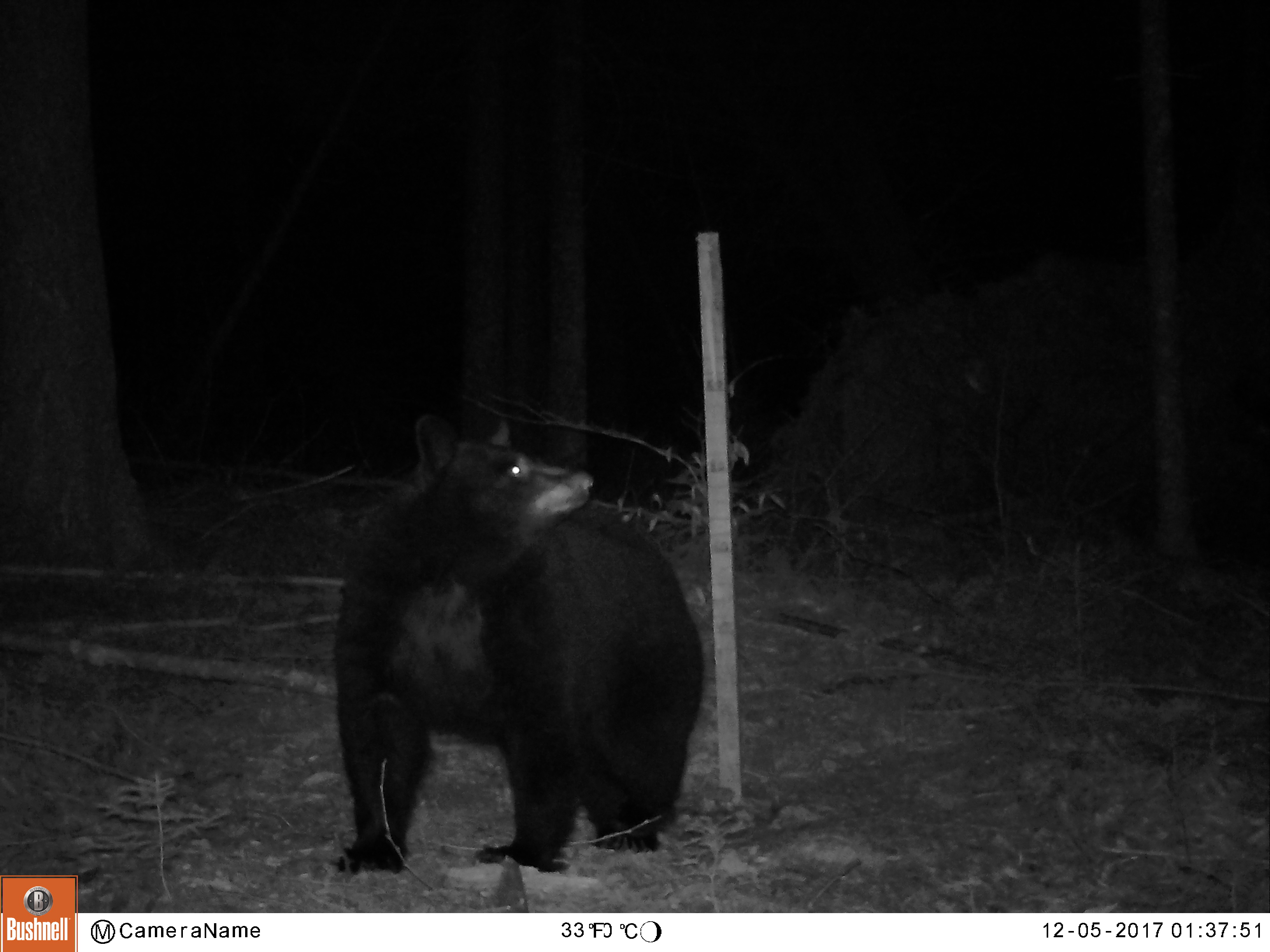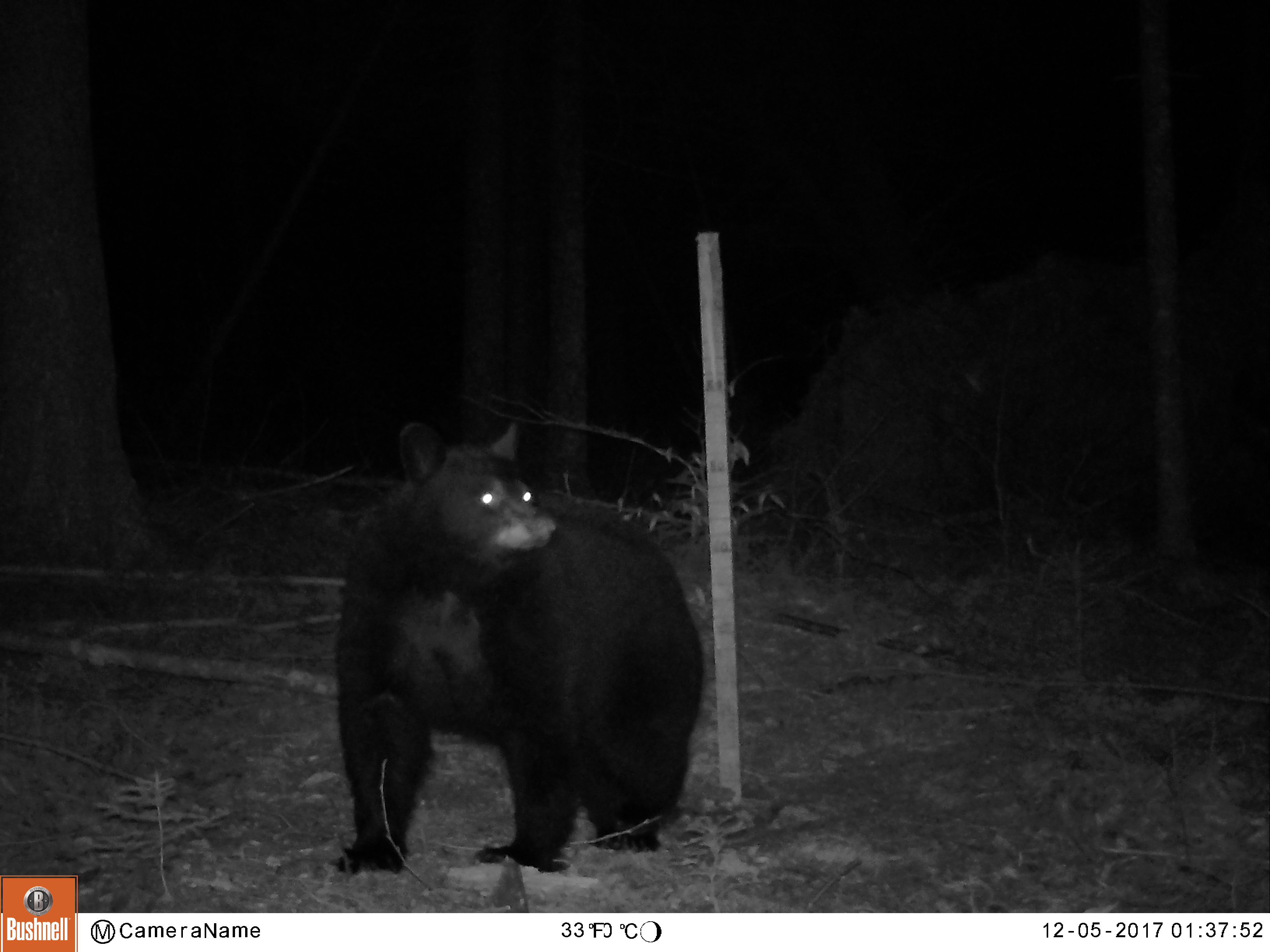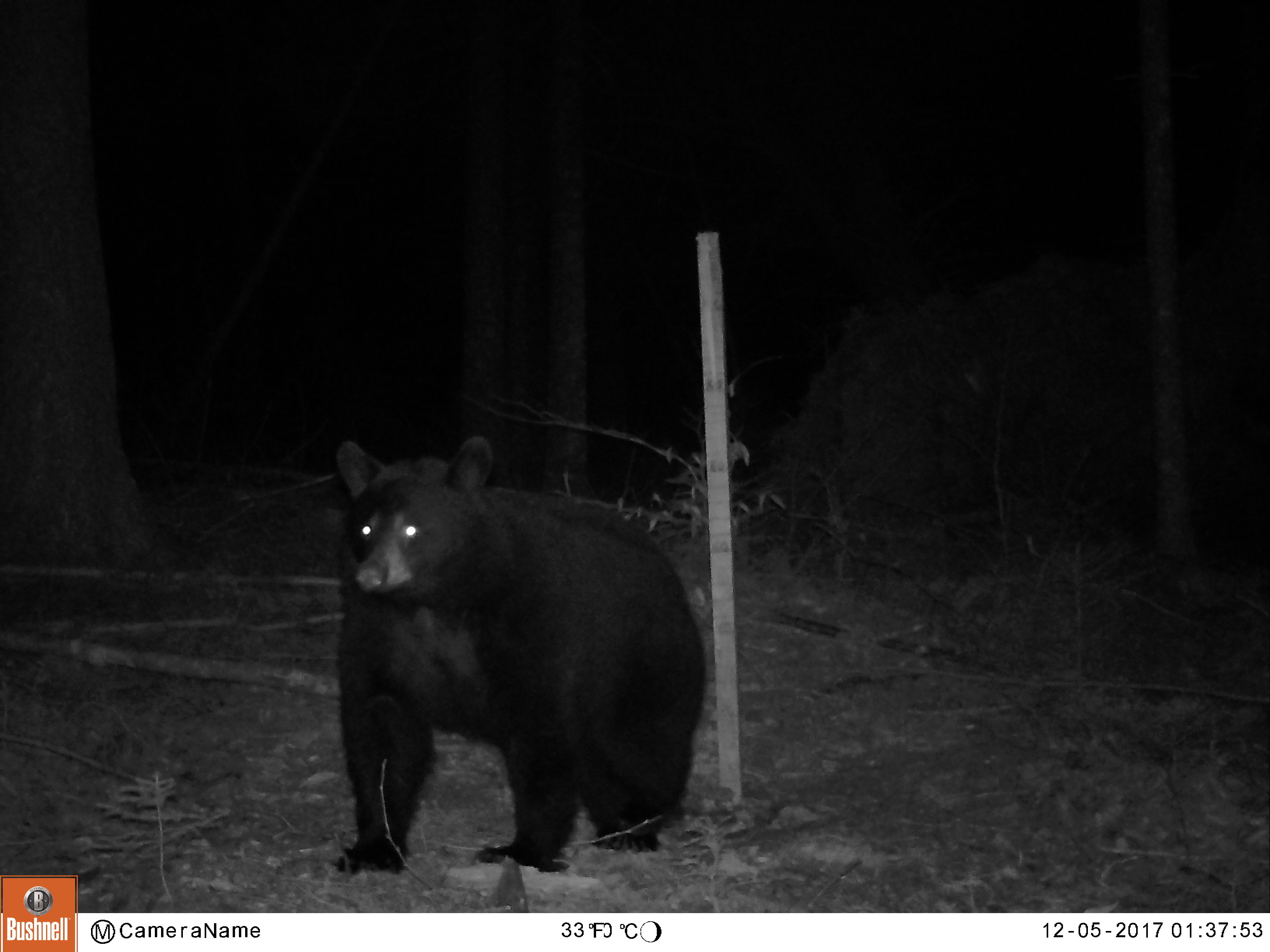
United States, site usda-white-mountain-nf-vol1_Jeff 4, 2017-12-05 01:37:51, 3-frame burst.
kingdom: Animalia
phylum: Chordata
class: Mammalia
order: Carnivora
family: Ursidae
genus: Ursus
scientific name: Ursus americanus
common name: black bear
Black bear (Ursus americanus).